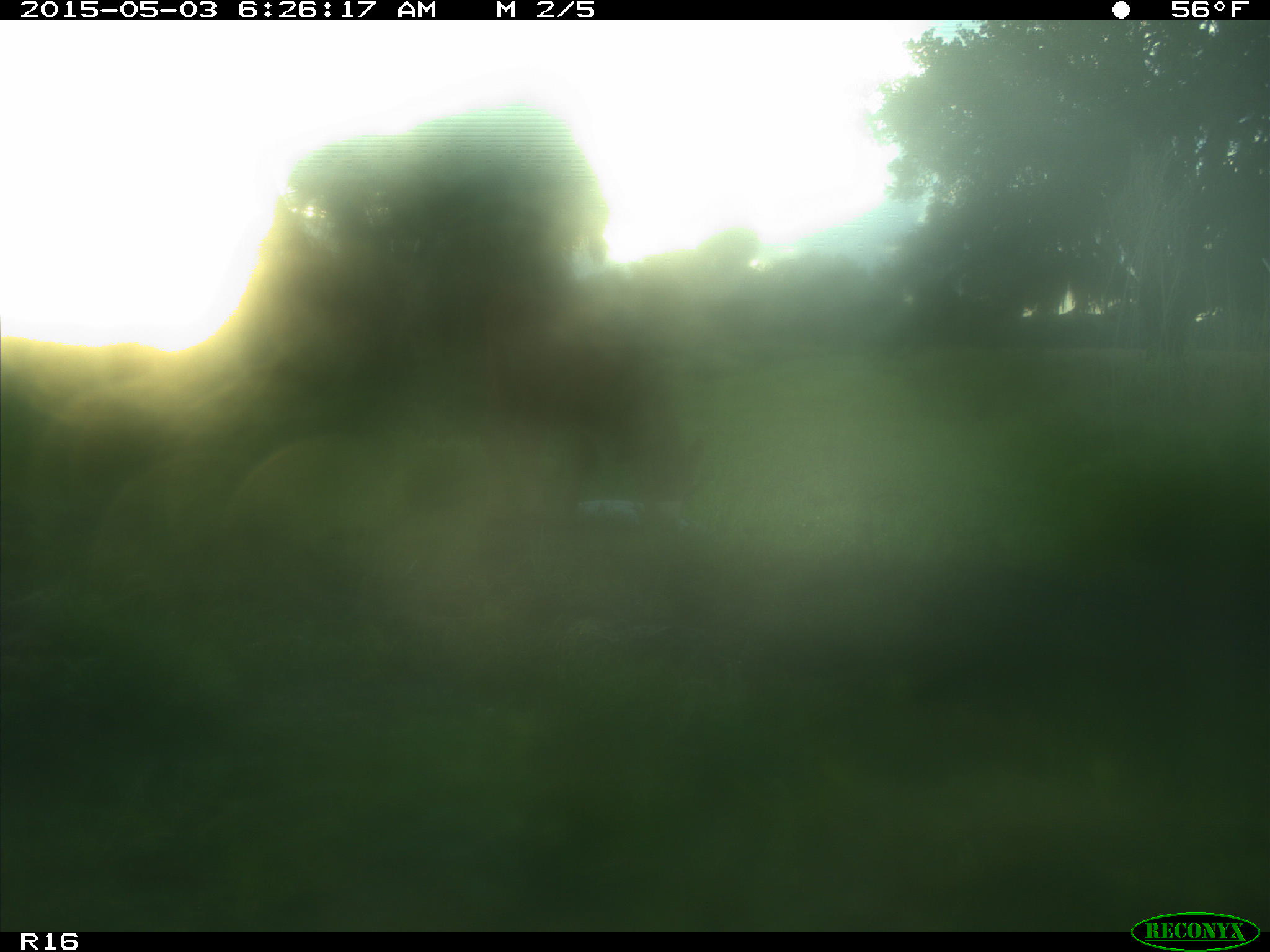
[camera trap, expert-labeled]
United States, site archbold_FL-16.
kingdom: Animalia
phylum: Chordata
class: Mammalia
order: Artiodactyla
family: Bovidae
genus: Bos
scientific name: Bos taurus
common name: domestic cow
Bos taurus (domestic cow).